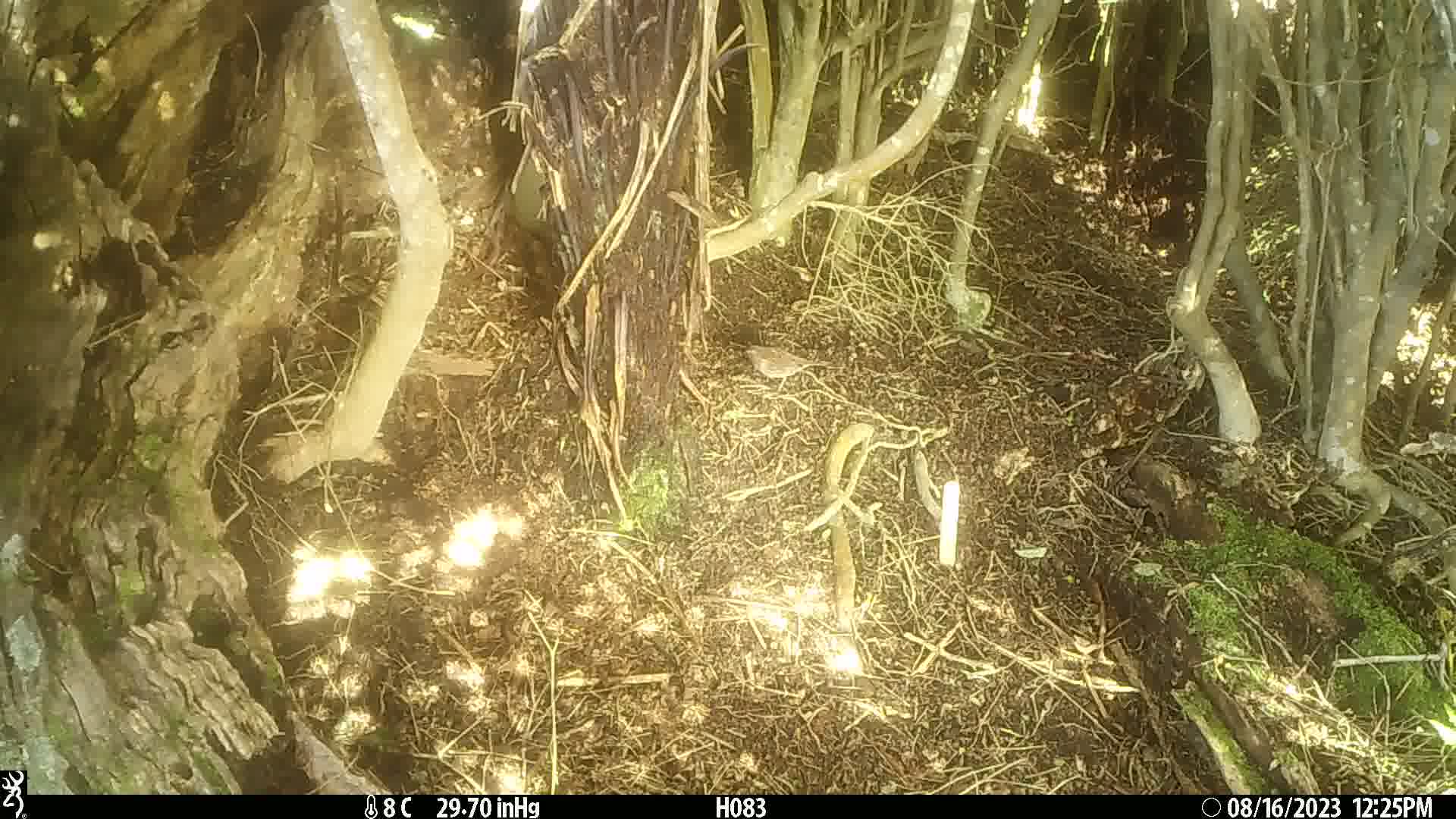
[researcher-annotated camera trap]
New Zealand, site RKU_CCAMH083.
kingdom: Animalia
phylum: Chordata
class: Aves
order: Passeriformes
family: Prunellidae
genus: Prunella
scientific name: Prunella modularis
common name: dunnock